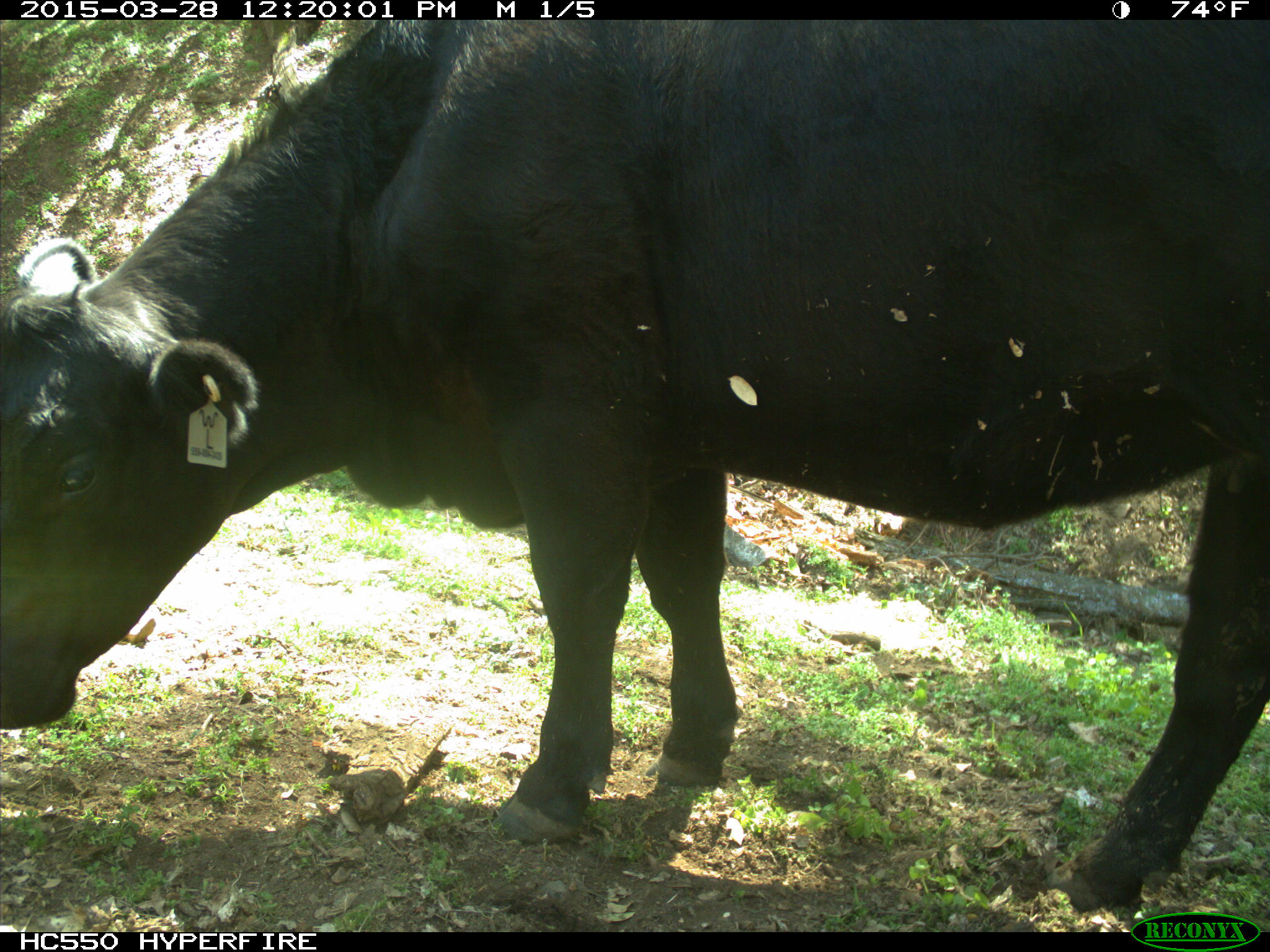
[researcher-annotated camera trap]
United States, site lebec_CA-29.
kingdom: Animalia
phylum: Chordata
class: Mammalia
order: Artiodactyla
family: Bovidae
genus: Bos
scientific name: Bos taurus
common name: domestic cow